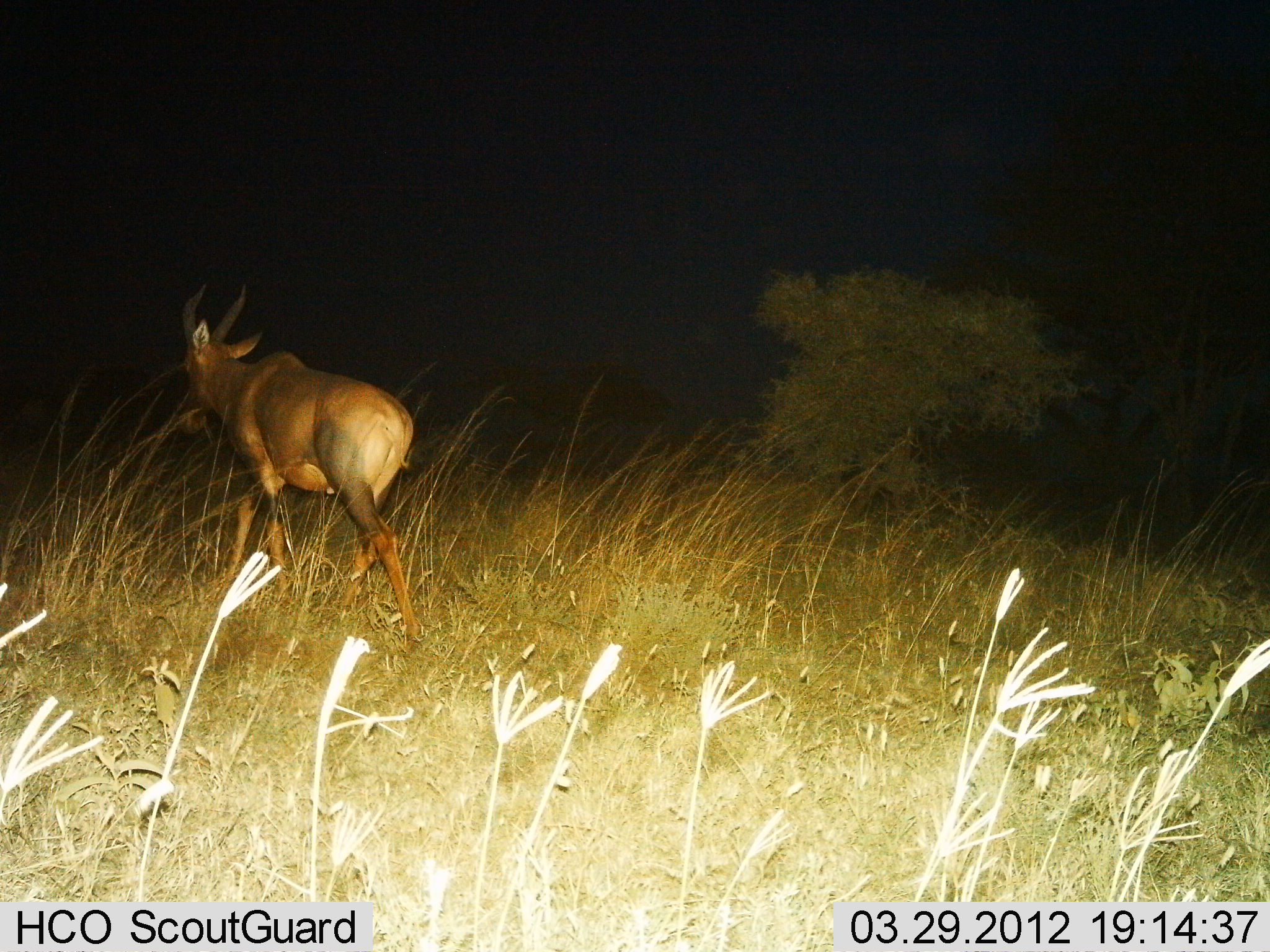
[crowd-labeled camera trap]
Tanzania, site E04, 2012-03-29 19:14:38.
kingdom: Animalia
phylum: Chordata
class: Mammalia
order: Artiodactyla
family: Bovidae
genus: Damaliscus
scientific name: Damaliscus lunatus jimela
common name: topi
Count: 1.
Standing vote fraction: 12%.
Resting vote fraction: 0%.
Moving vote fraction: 88%.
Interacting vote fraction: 0%.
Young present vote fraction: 0%.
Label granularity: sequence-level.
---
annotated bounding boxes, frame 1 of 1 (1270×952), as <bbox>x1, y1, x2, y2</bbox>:
animal: <bbox>167, 282, 417, 642</bbox>